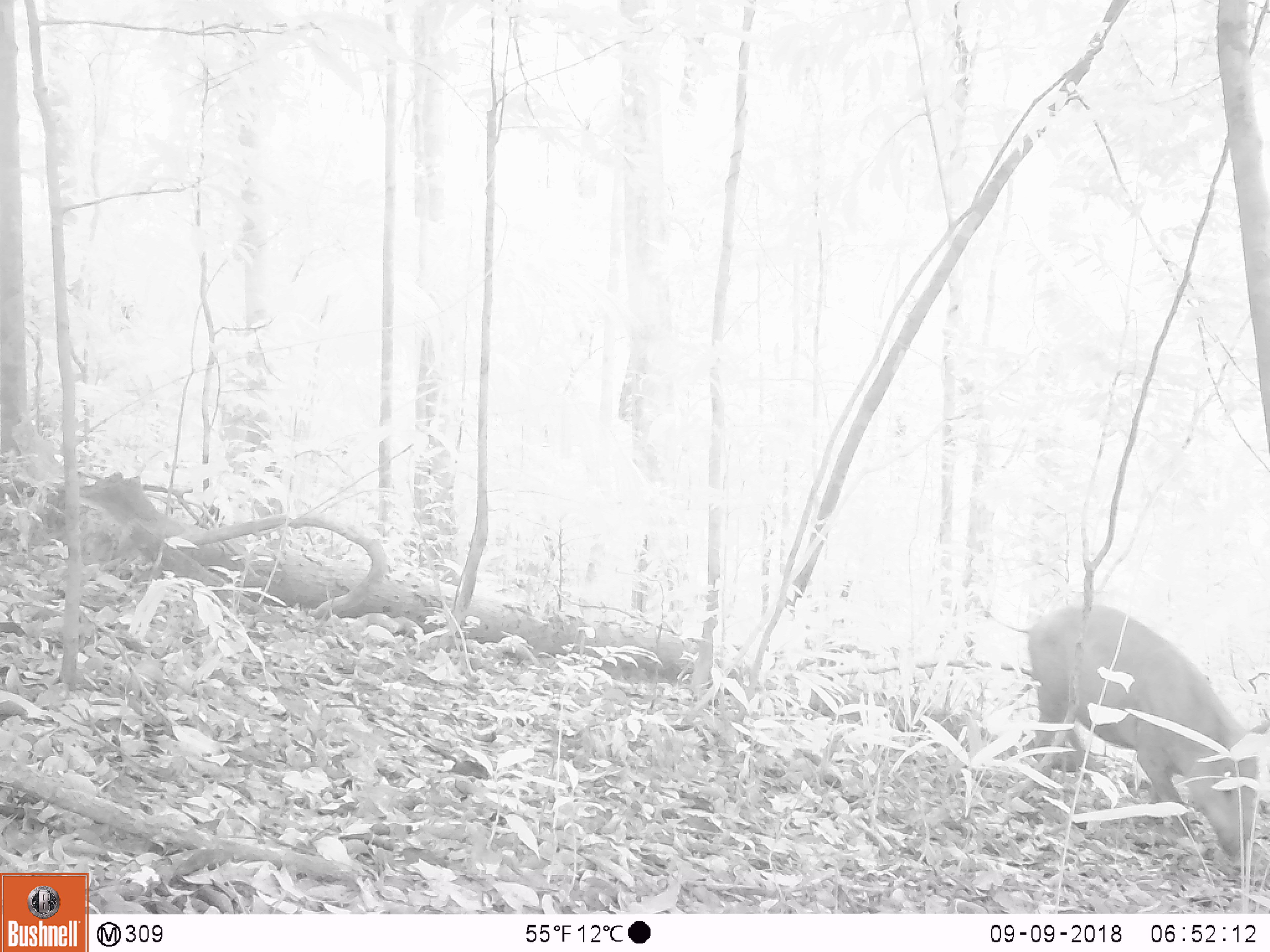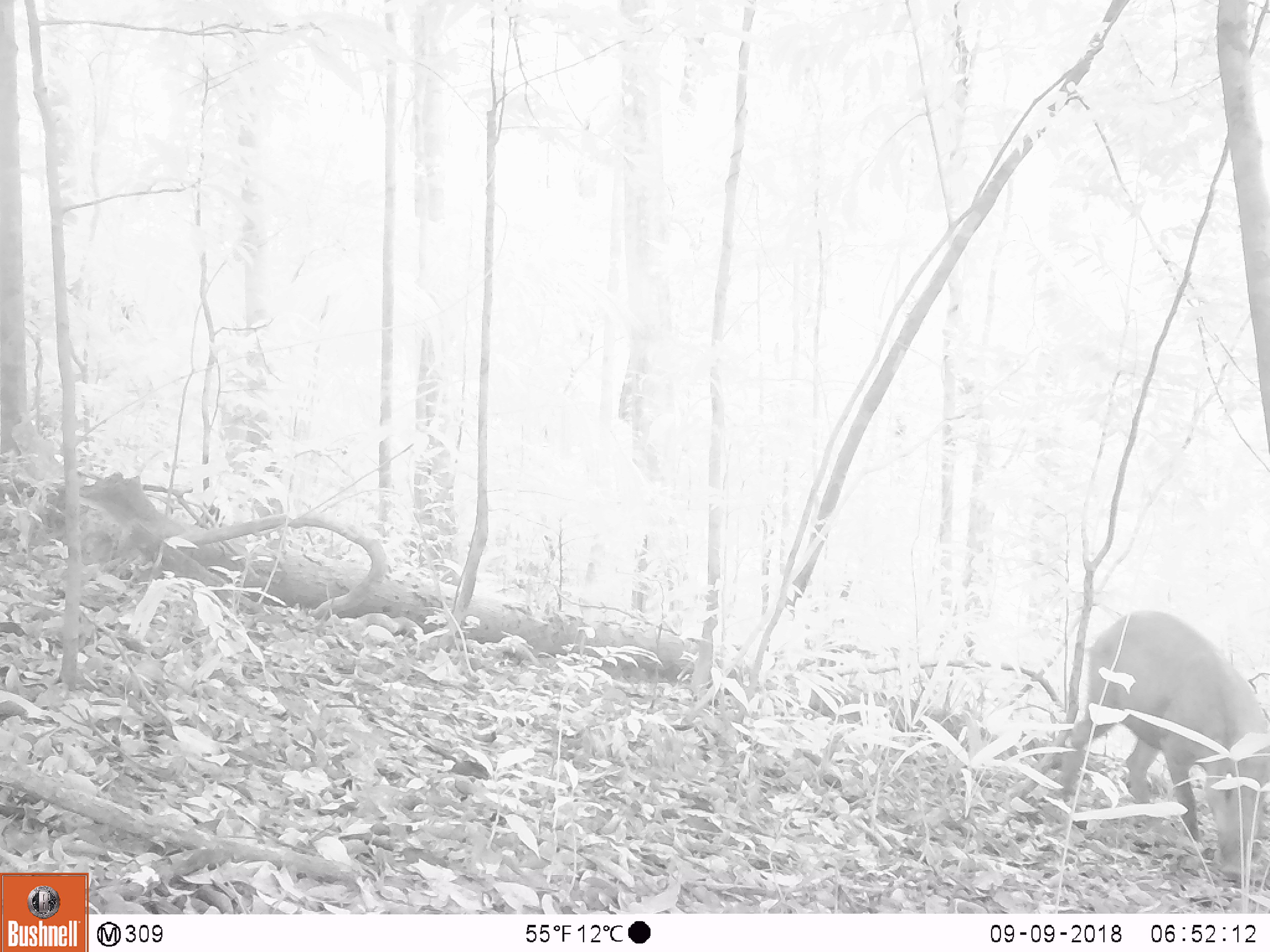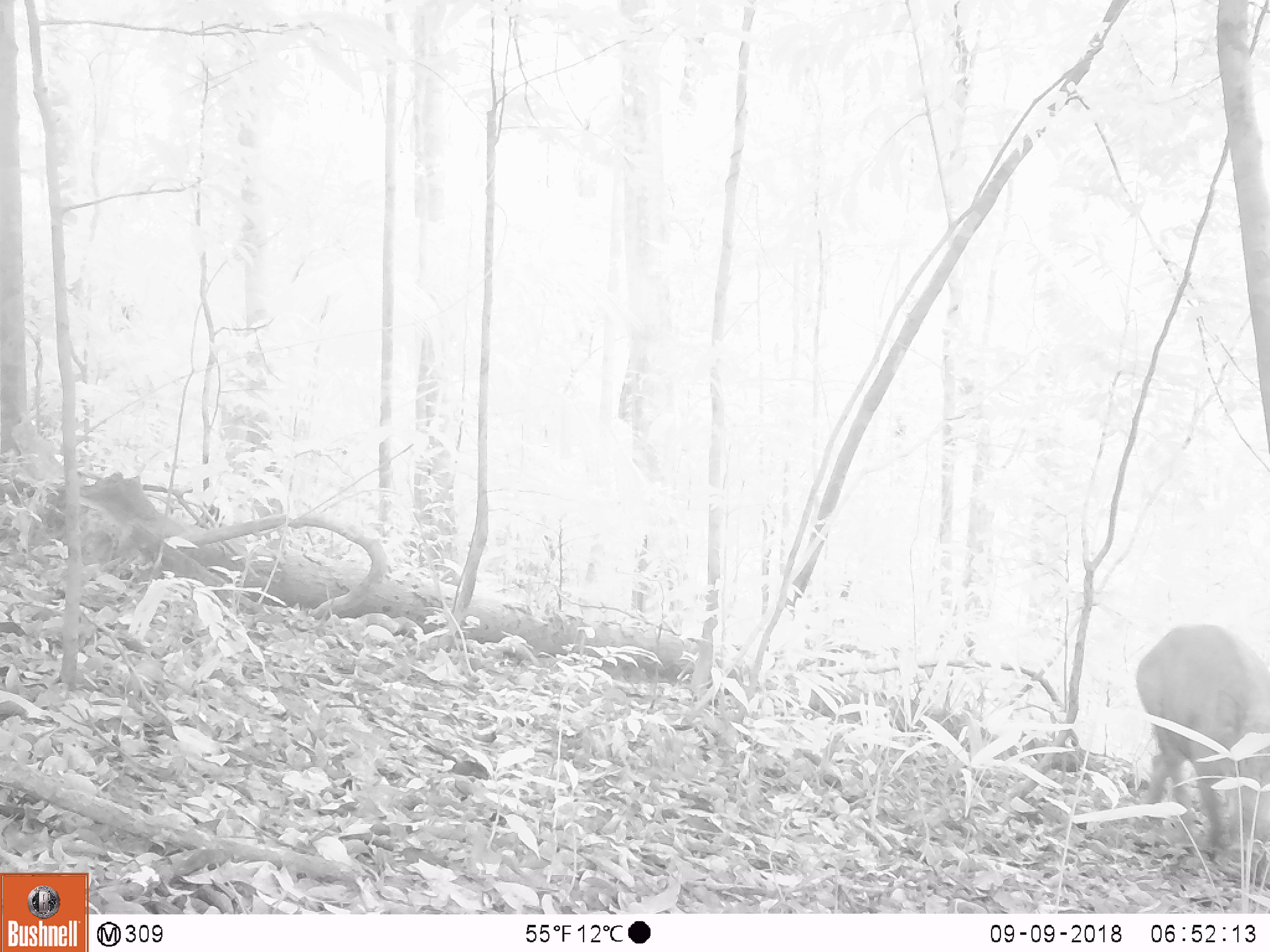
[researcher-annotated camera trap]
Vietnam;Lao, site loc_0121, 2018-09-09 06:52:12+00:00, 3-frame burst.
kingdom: Animalia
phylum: Chordata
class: Mammalia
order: Artiodactyla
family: Suidae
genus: Sus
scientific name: Sus scrofa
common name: eurasian wild pig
Eurasian wild pig (Sus scrofa). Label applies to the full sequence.